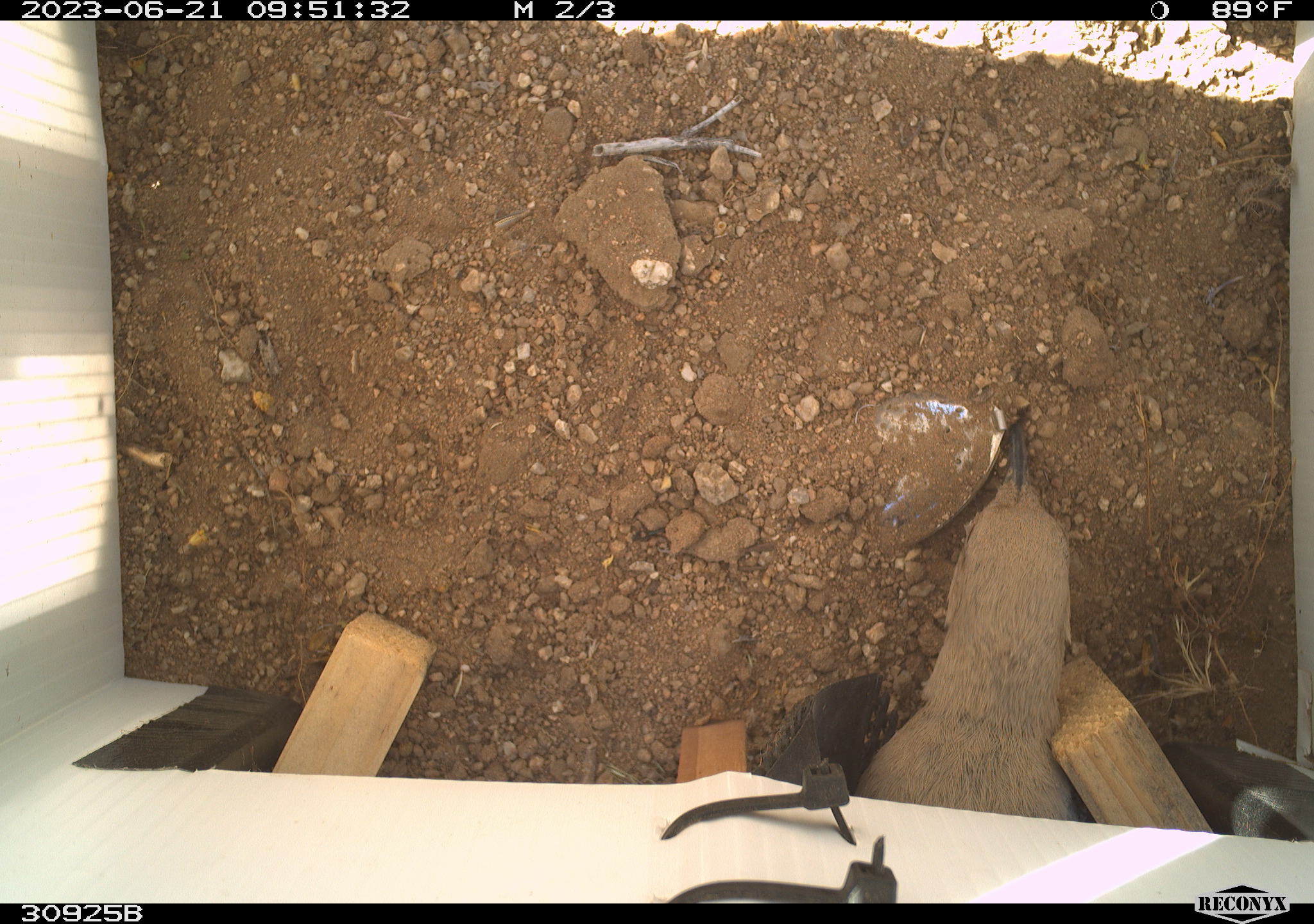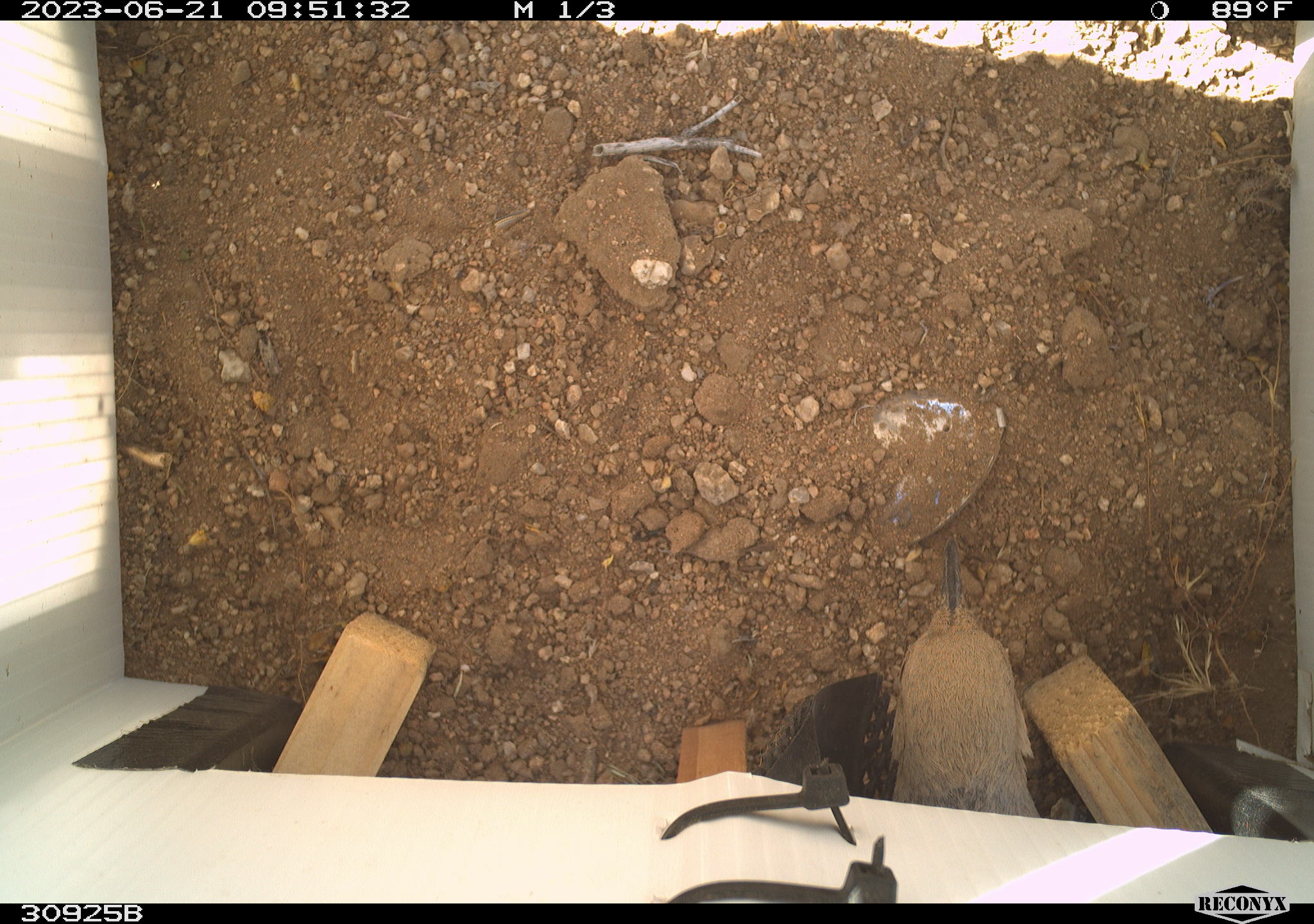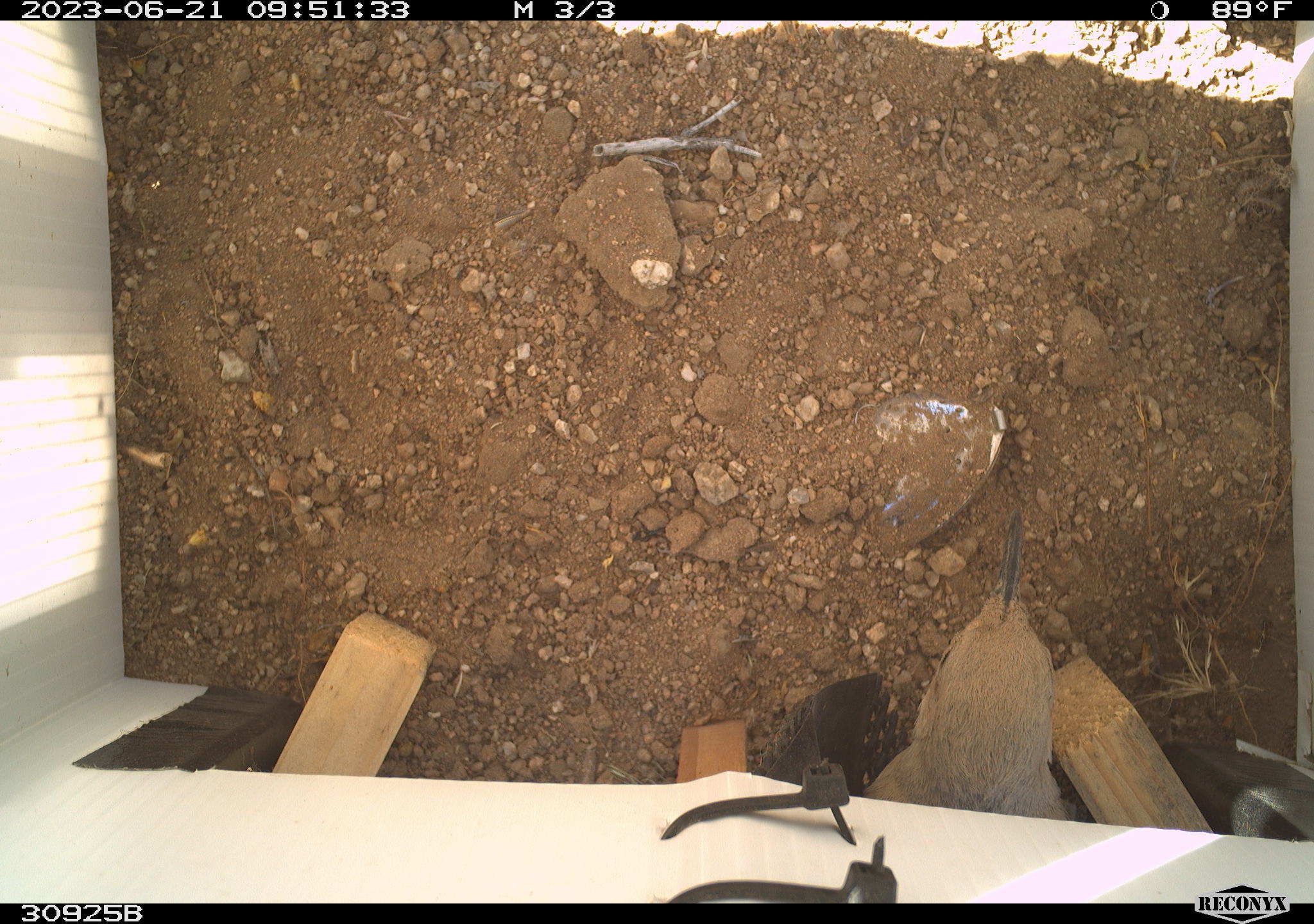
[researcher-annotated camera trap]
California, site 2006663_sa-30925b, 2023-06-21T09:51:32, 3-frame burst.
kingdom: Animalia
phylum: Chordata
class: Aves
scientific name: Aves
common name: bird